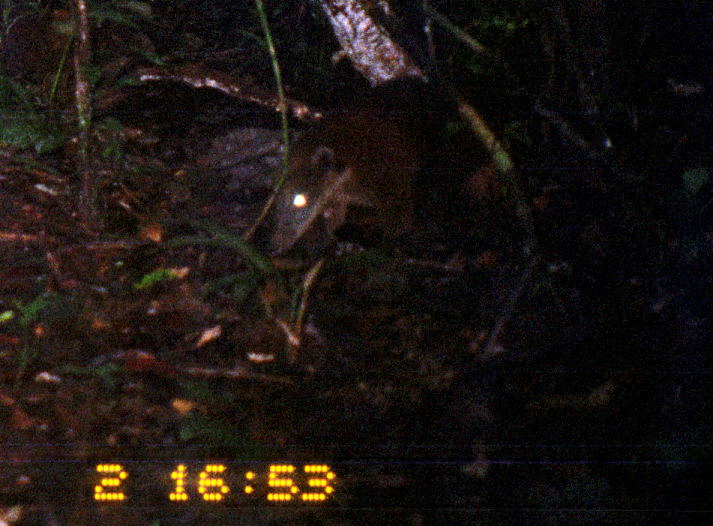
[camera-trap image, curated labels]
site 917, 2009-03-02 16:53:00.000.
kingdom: Animalia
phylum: Chordata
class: Mammalia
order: Carnivora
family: Procyonidae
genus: Nasua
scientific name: Nasua nasua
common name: south american coati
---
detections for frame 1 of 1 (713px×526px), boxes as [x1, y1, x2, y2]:
nasua nasua: [256, 71, 457, 257]